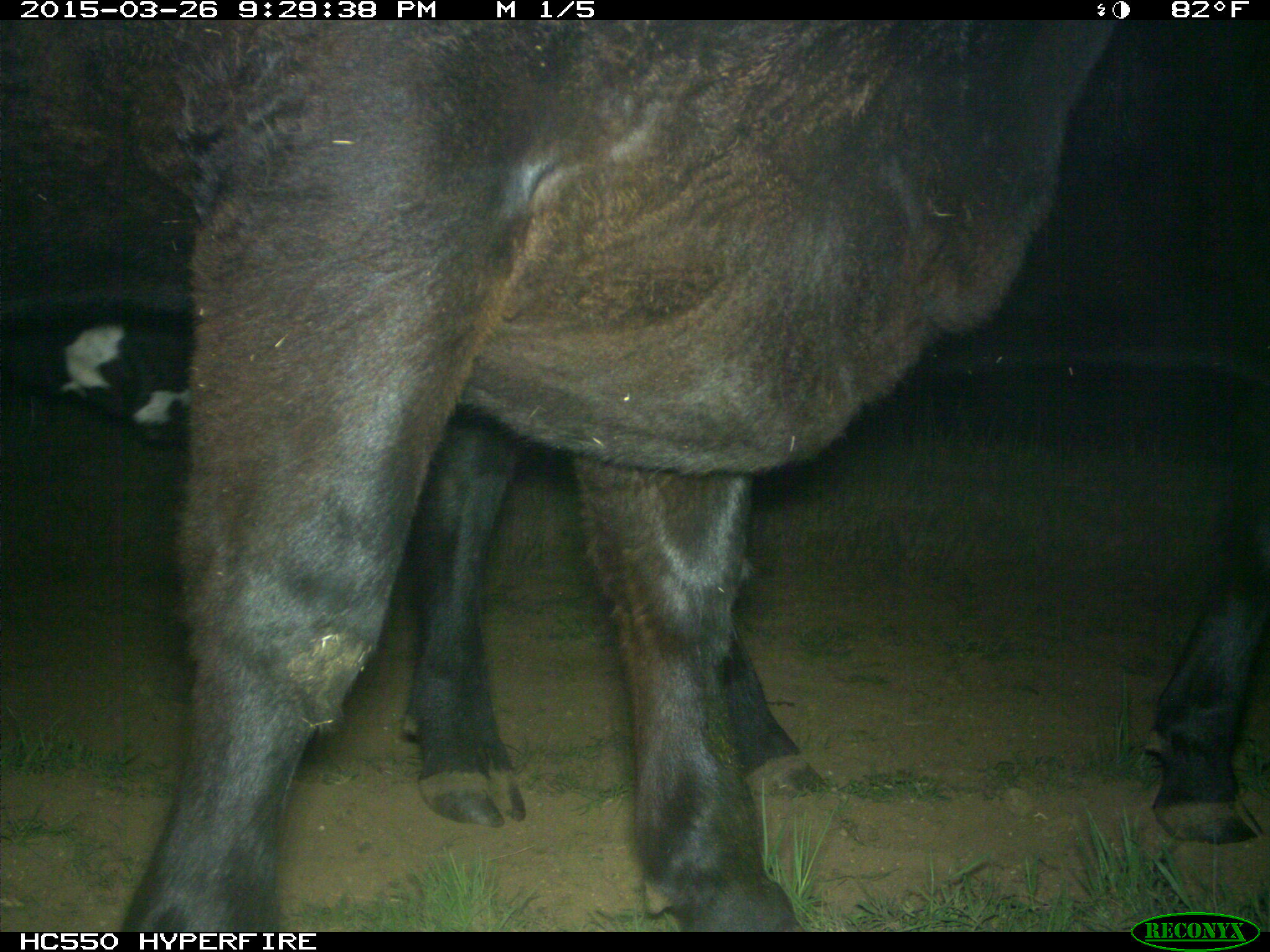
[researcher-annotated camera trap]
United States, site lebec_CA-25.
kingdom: Animalia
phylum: Chordata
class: Mammalia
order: Artiodactyla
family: Bovidae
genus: Bos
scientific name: Bos taurus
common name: domestic cow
Bos taurus (domestic cow).